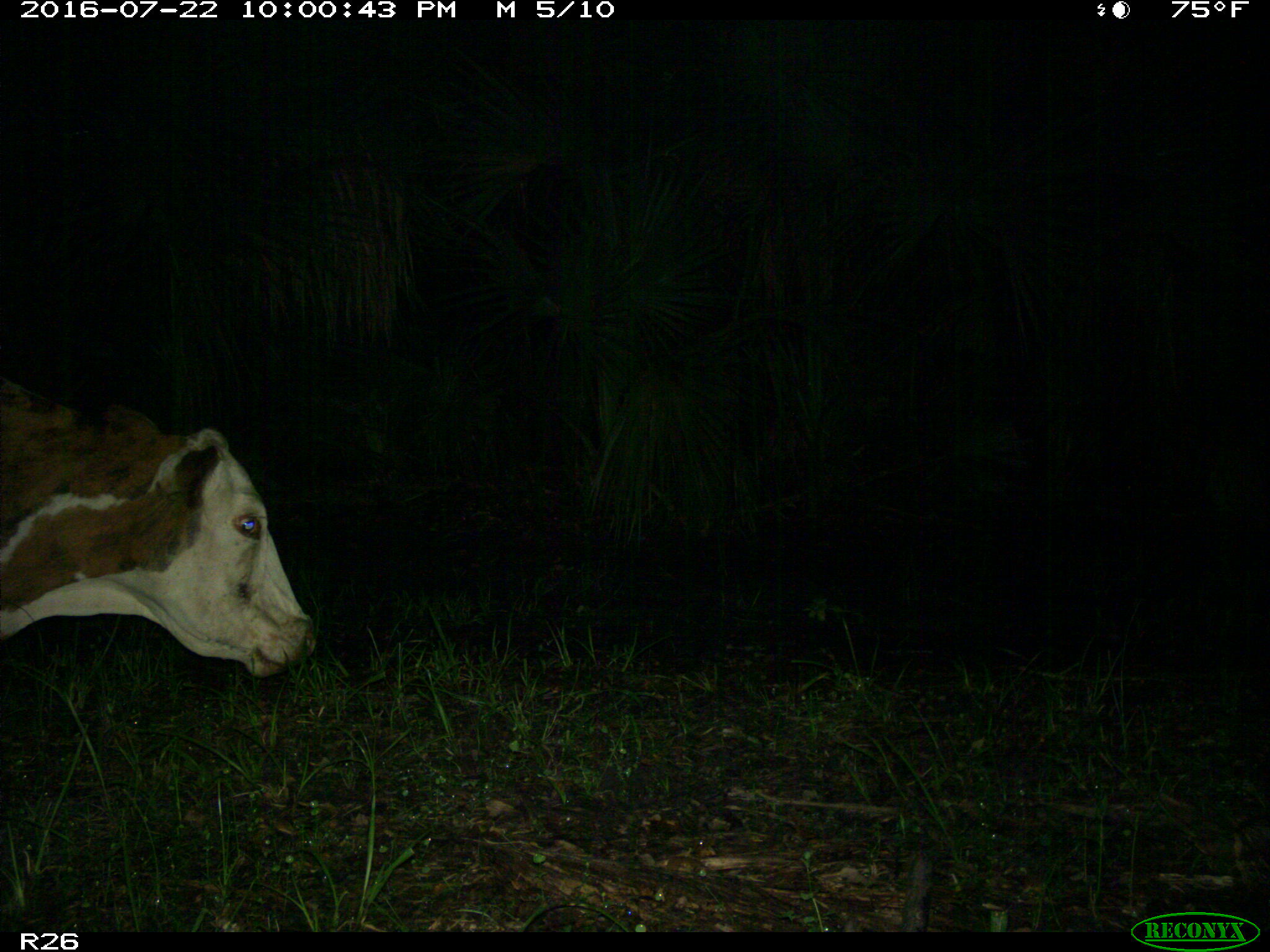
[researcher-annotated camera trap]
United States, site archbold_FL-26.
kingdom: Animalia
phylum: Chordata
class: Mammalia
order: Artiodactyla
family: Bovidae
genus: Bos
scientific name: Bos taurus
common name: domestic cow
Bos taurus (domestic cow).